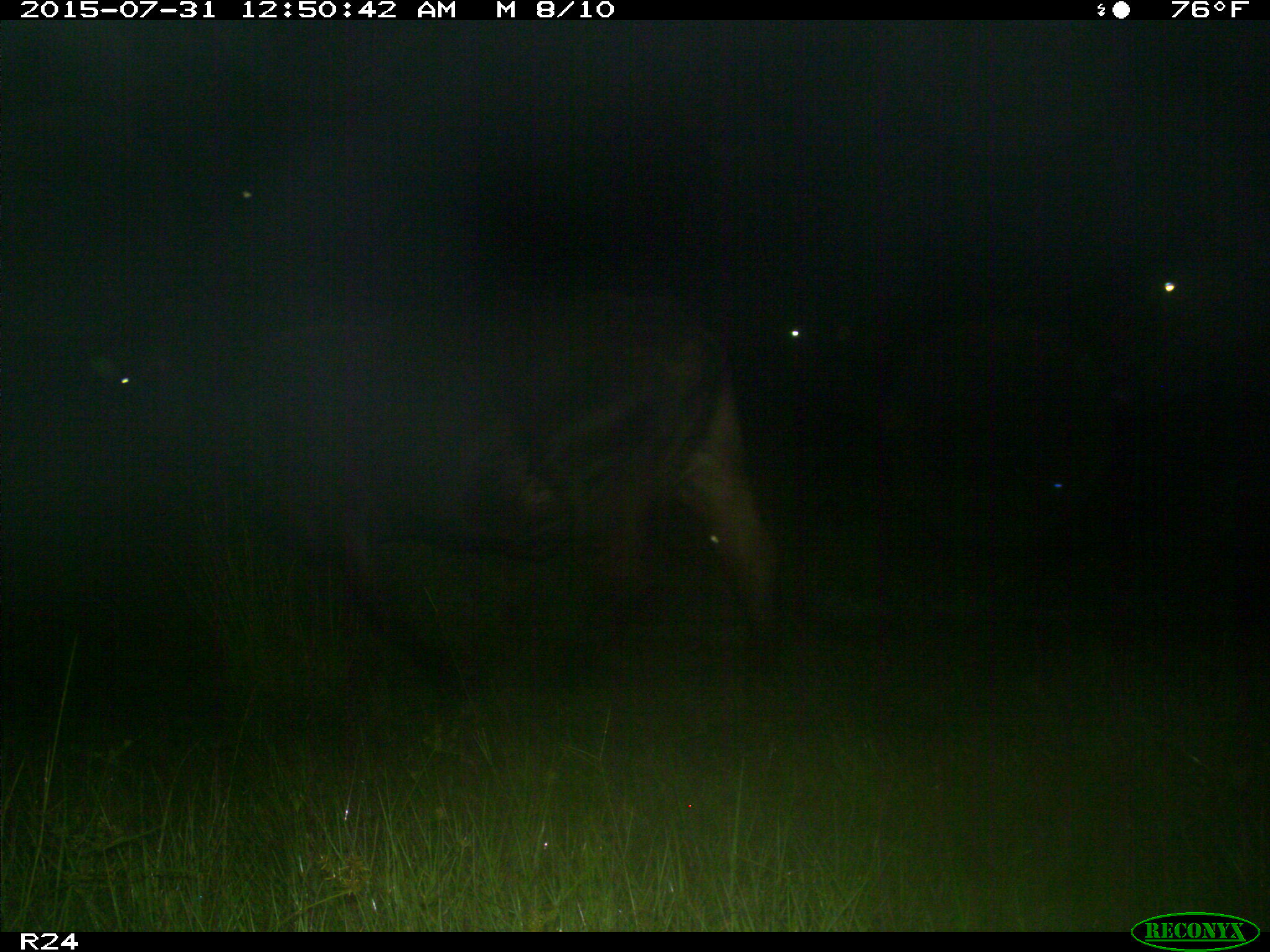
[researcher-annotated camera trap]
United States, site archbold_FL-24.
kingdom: Animalia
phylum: Chordata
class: Mammalia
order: Artiodactyla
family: Bovidae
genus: Bos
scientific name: Bos taurus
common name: domestic cow